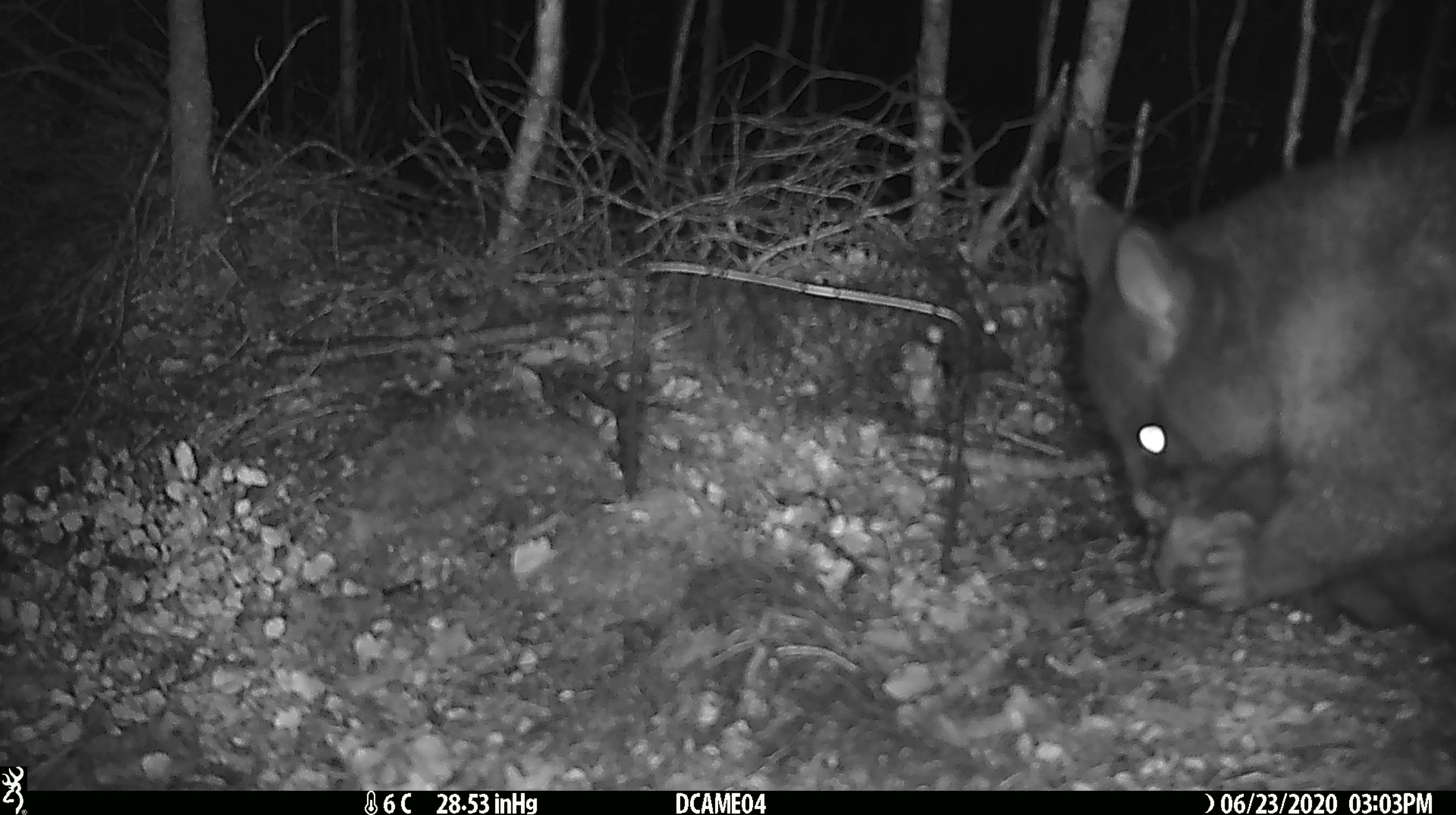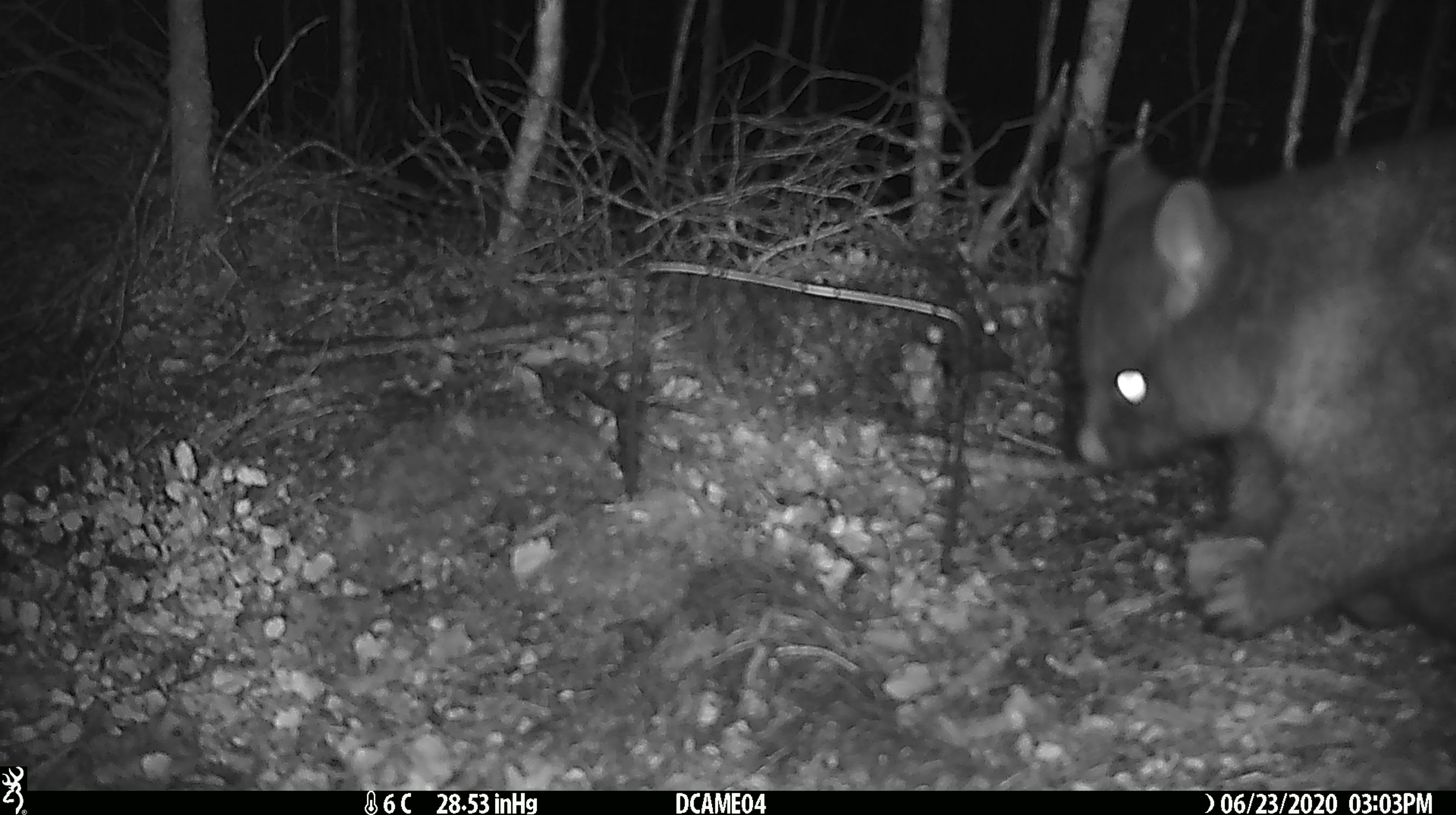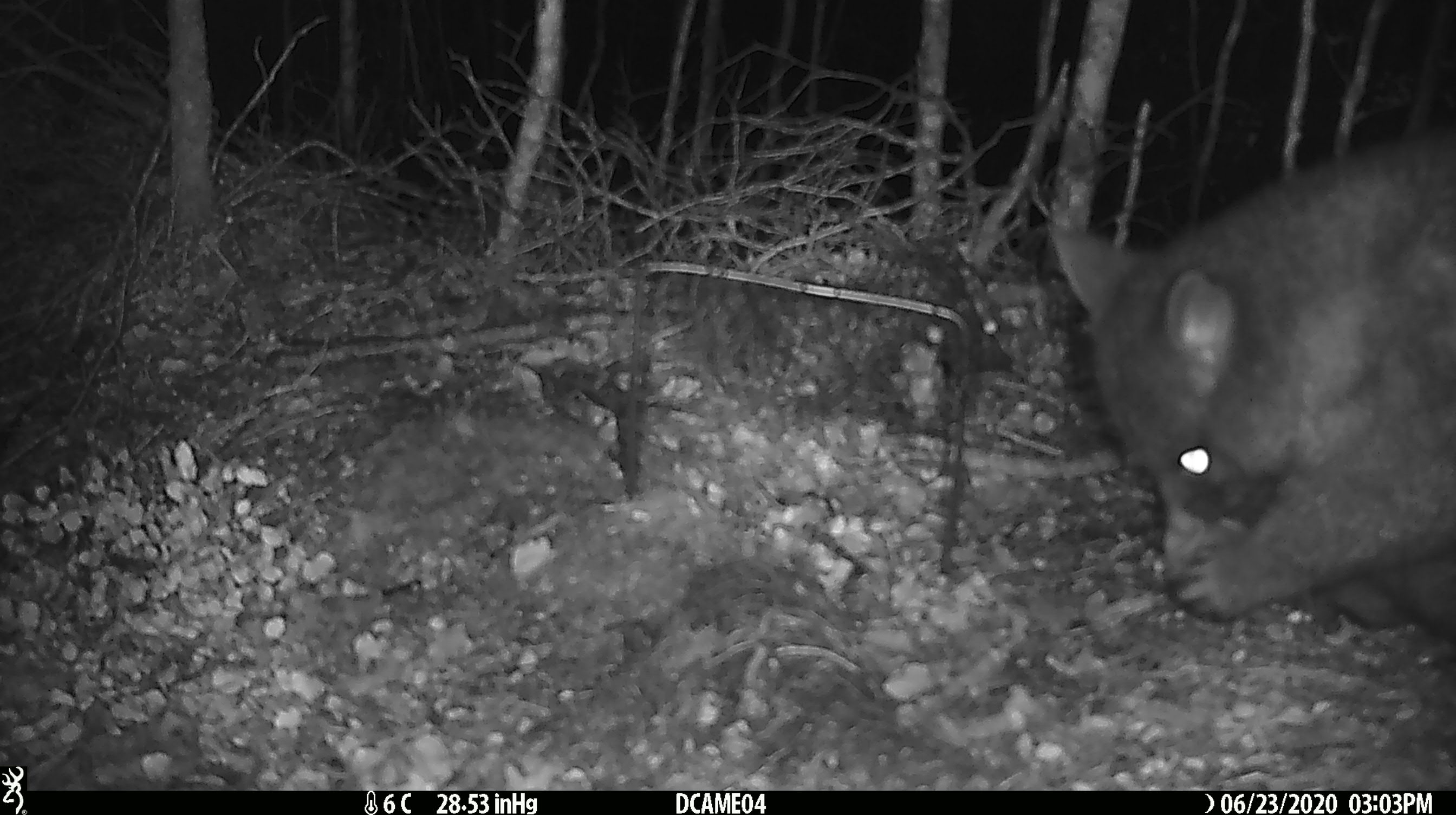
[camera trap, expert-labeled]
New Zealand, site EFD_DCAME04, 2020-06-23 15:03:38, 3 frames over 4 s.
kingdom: Animalia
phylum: Chordata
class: Mammalia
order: Diprotodontia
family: Phalangeridae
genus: Trichosurus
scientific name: Trichosurus vulpecula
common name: common brushtail possum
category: possum